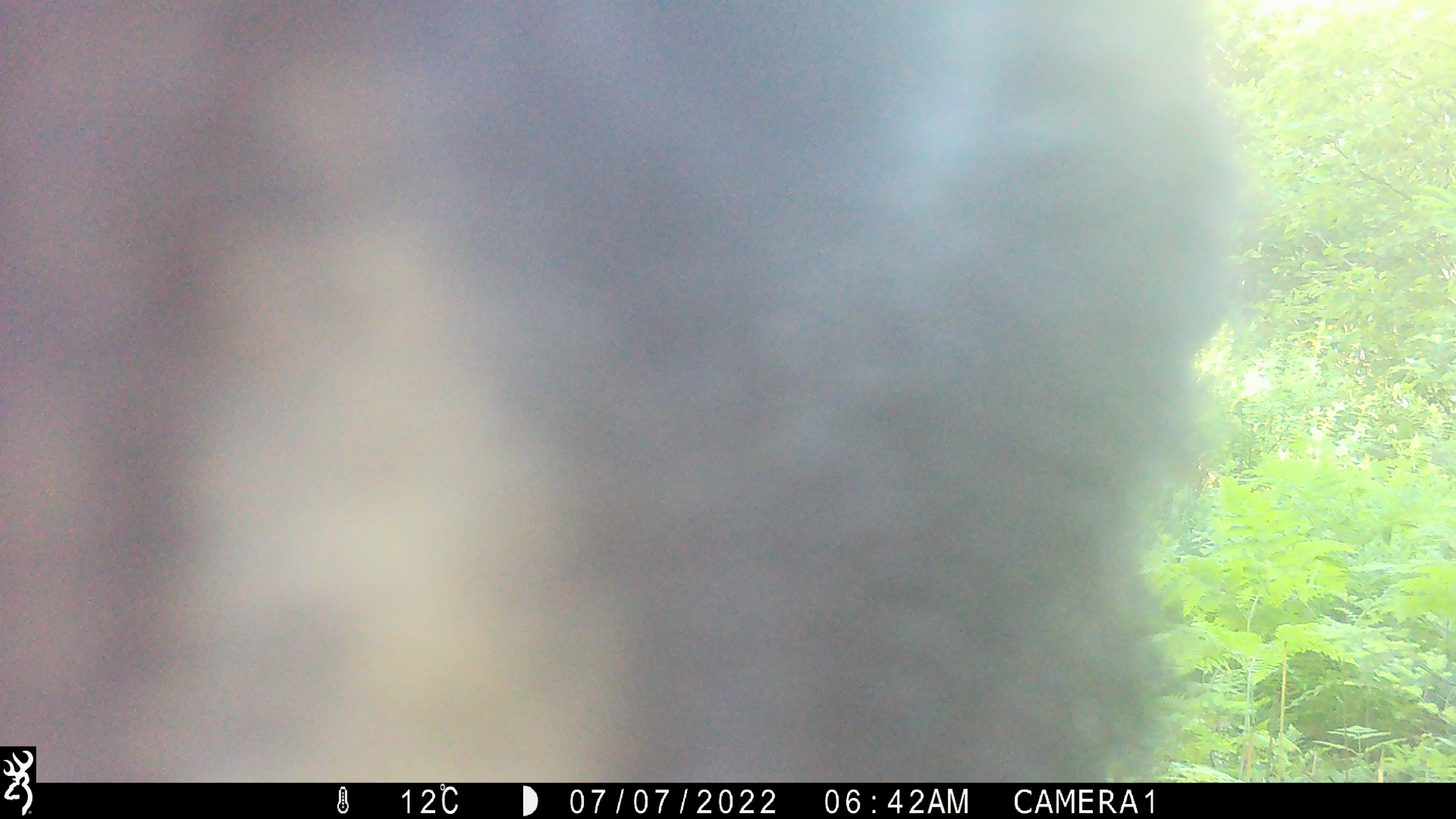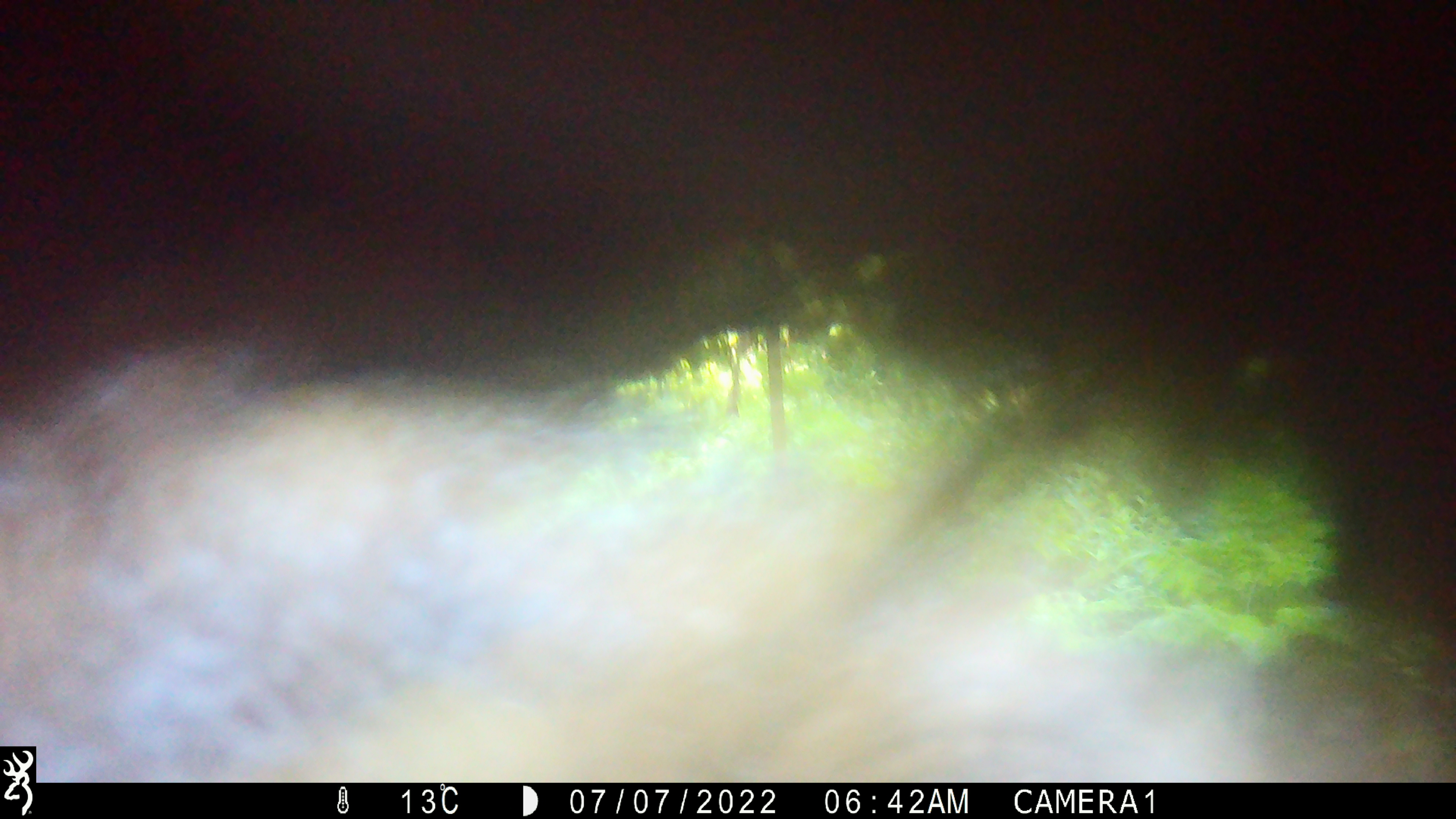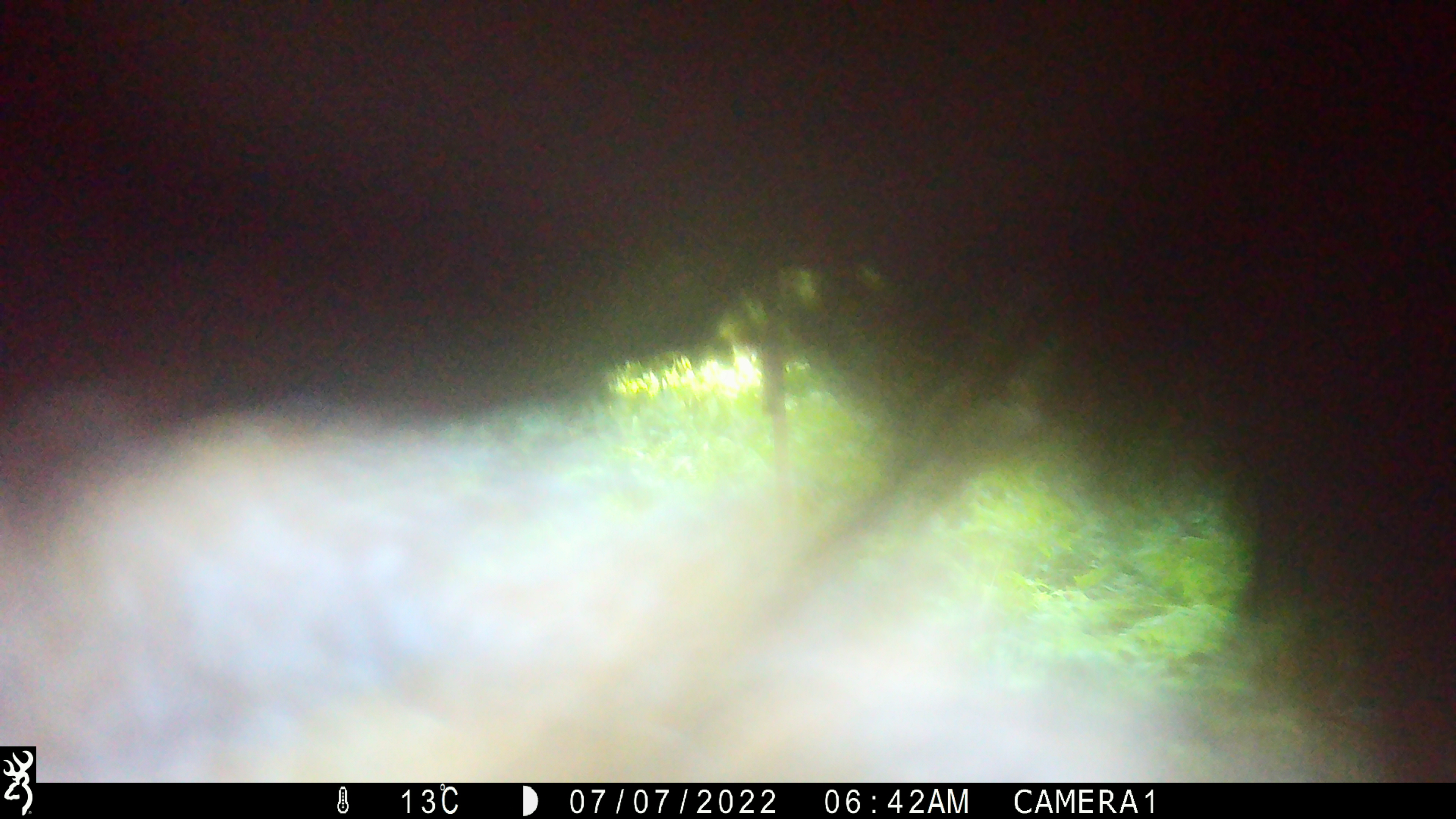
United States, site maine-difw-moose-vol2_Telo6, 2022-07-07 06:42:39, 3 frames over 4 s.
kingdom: Animalia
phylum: Chordata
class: Mammalia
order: Carnivora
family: Ursidae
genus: Ursus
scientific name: Ursus americanus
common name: black bear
Black bear (Ursus americanus).